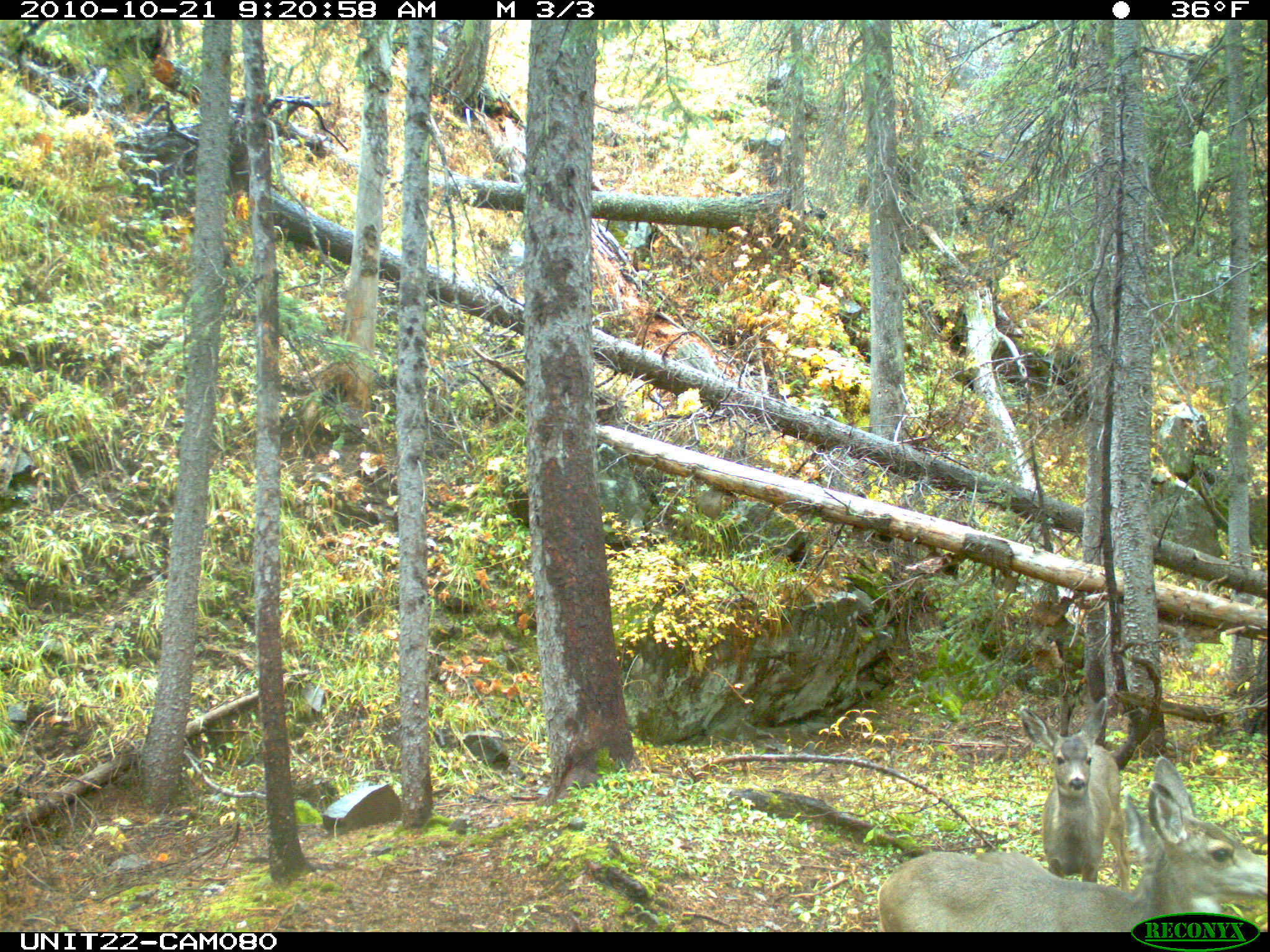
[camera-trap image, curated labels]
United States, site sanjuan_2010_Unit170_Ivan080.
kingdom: Animalia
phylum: Chordata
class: Mammalia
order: Artiodactyla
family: Cervidae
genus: Odocoileus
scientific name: Odocoileus hemionus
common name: mule deer